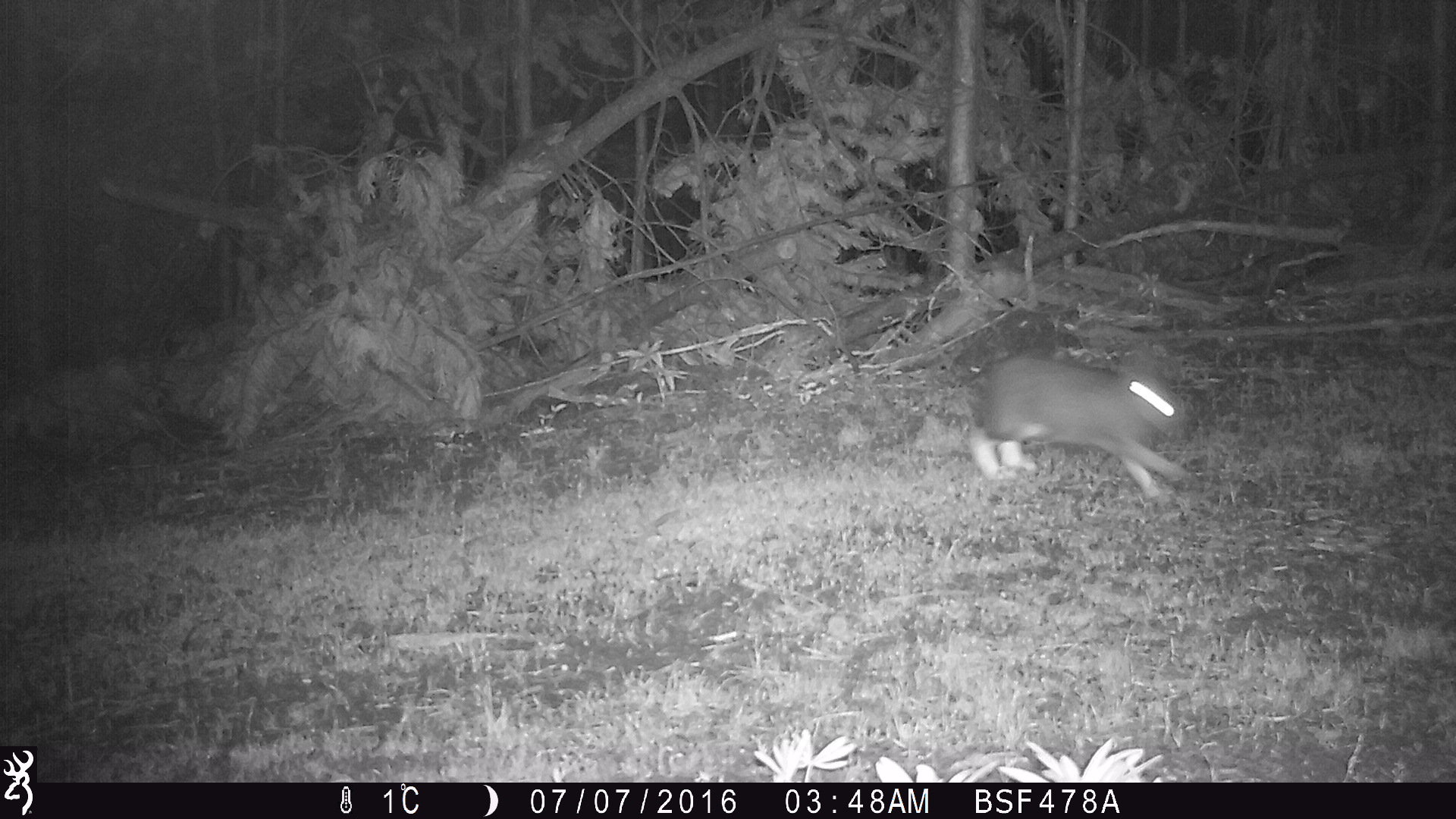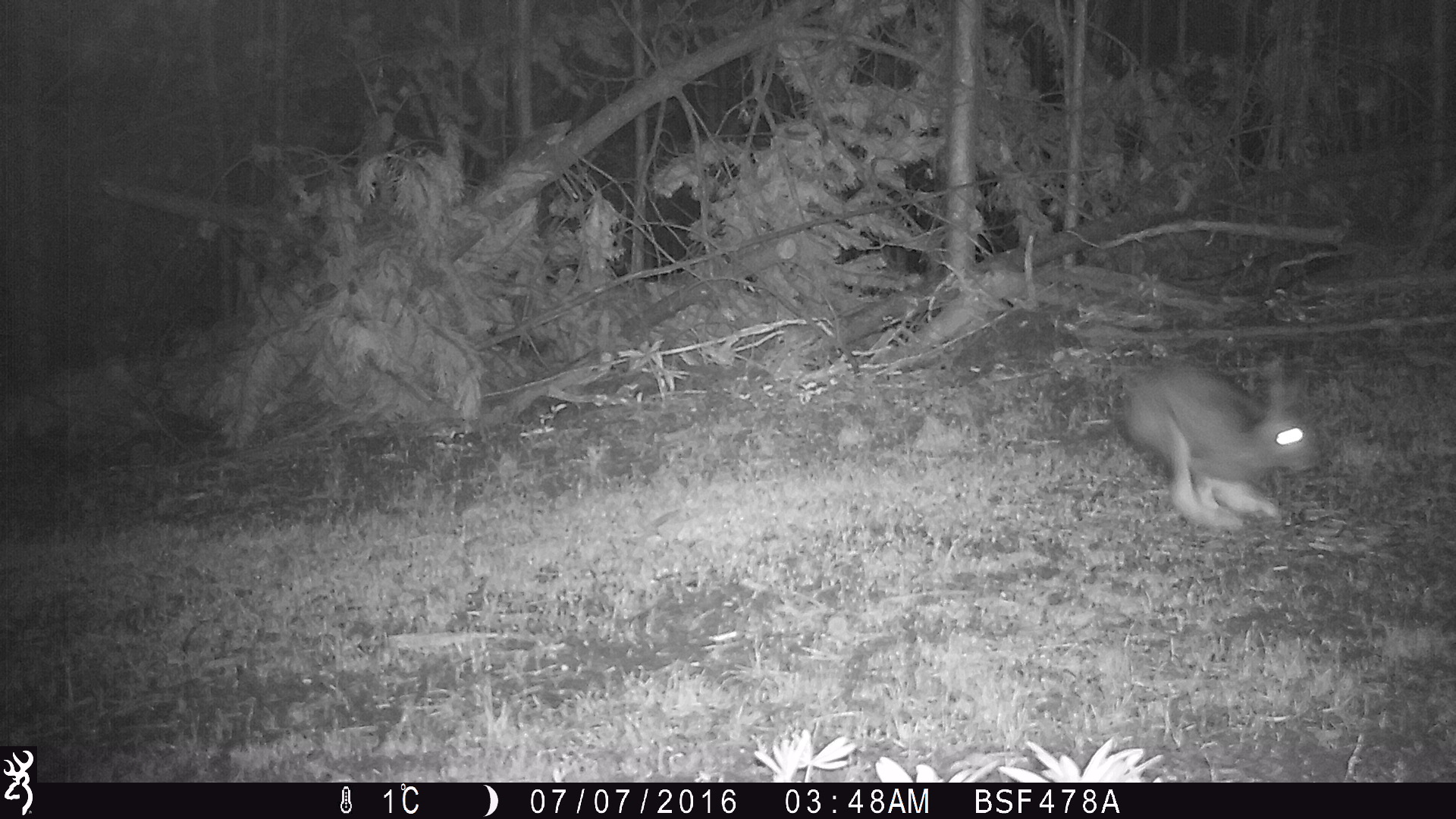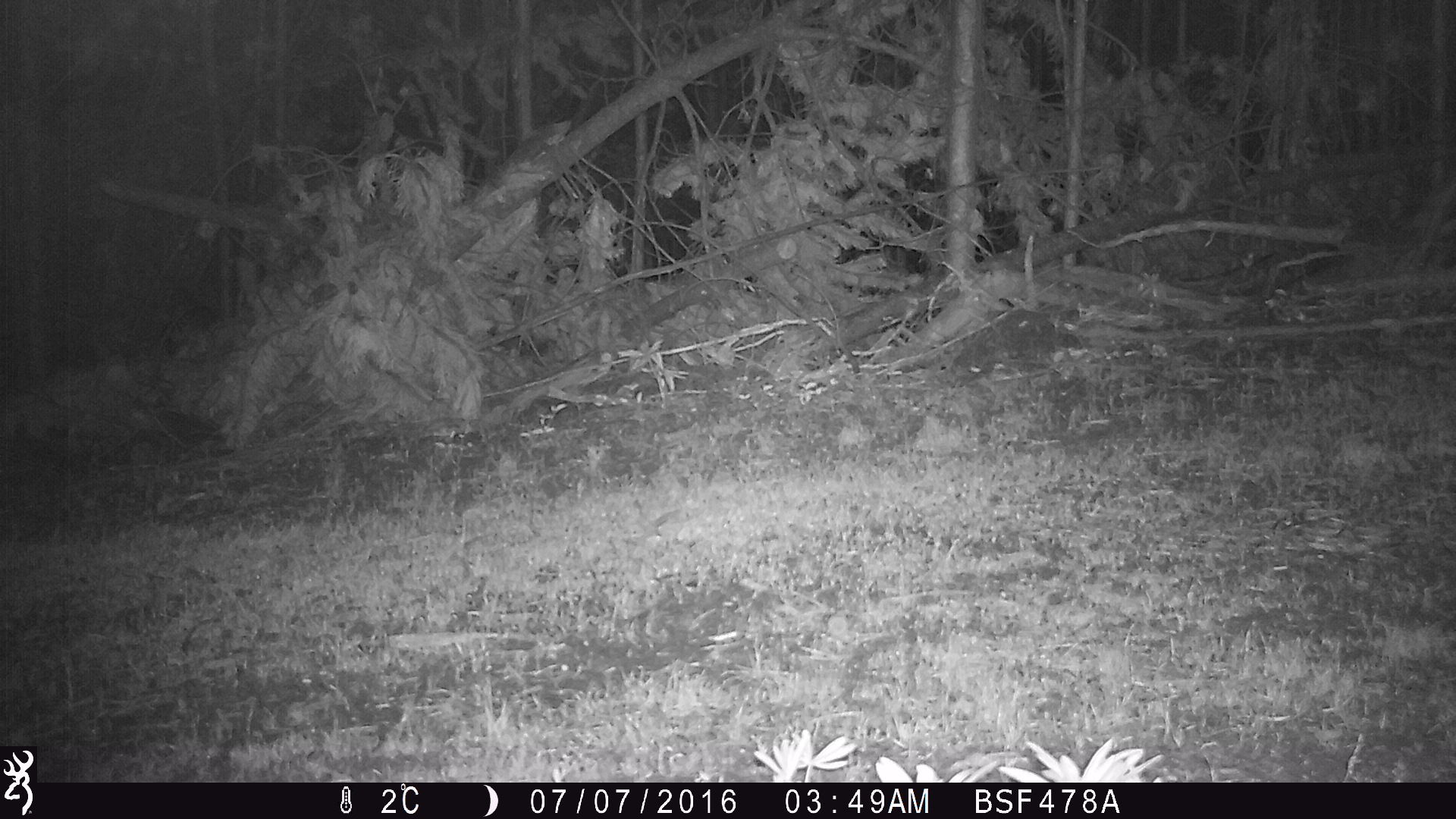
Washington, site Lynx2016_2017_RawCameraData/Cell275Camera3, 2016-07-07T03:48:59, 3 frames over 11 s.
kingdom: Animalia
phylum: Chordata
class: Mammalia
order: Lagomorpha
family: Leporidae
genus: Lepus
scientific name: Lepus americanus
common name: snowshoe hare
Lepus americanus (snowshoe hare). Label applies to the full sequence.